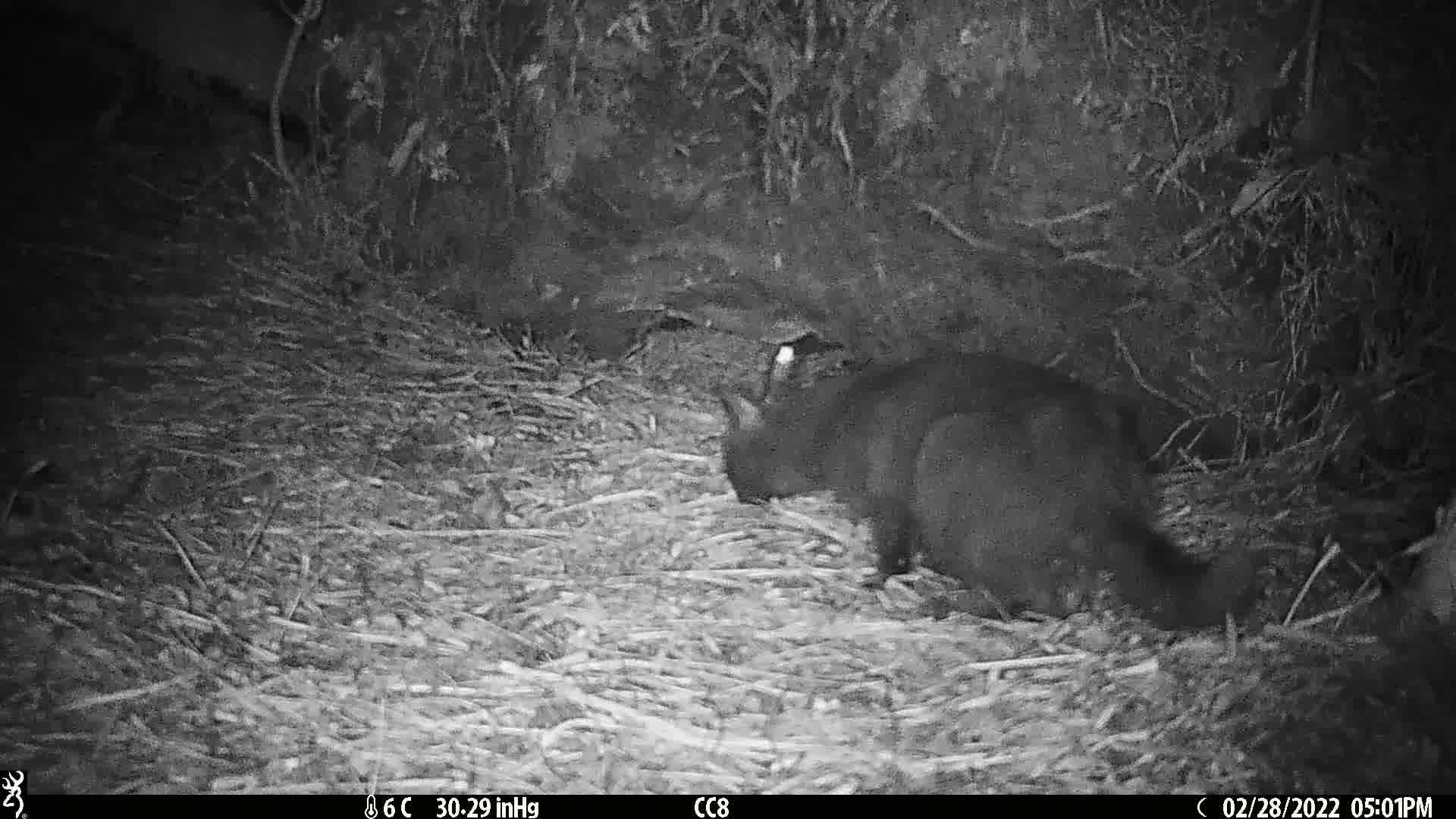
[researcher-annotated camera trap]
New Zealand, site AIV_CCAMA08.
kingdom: Animalia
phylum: Chordata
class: Mammalia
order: Carnivora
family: Felidae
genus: Felis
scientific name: Felis catus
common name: domestic cat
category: cat